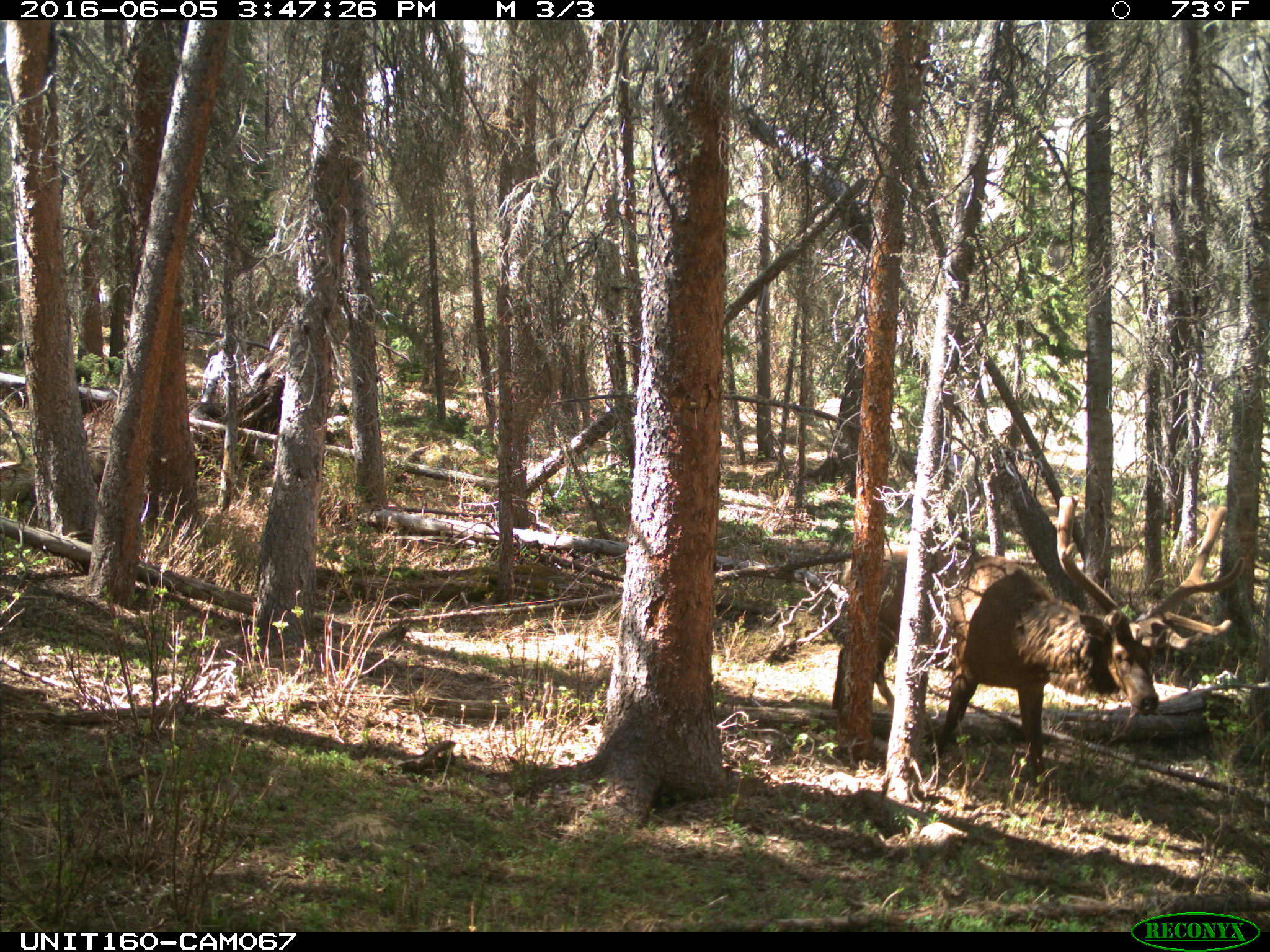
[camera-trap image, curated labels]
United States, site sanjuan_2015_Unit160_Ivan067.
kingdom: Animalia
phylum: Chordata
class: Mammalia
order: Artiodactyla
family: Cervidae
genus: Cervus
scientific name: Cervus elaphus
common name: red deer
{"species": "Cervus elaphus (red deer)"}